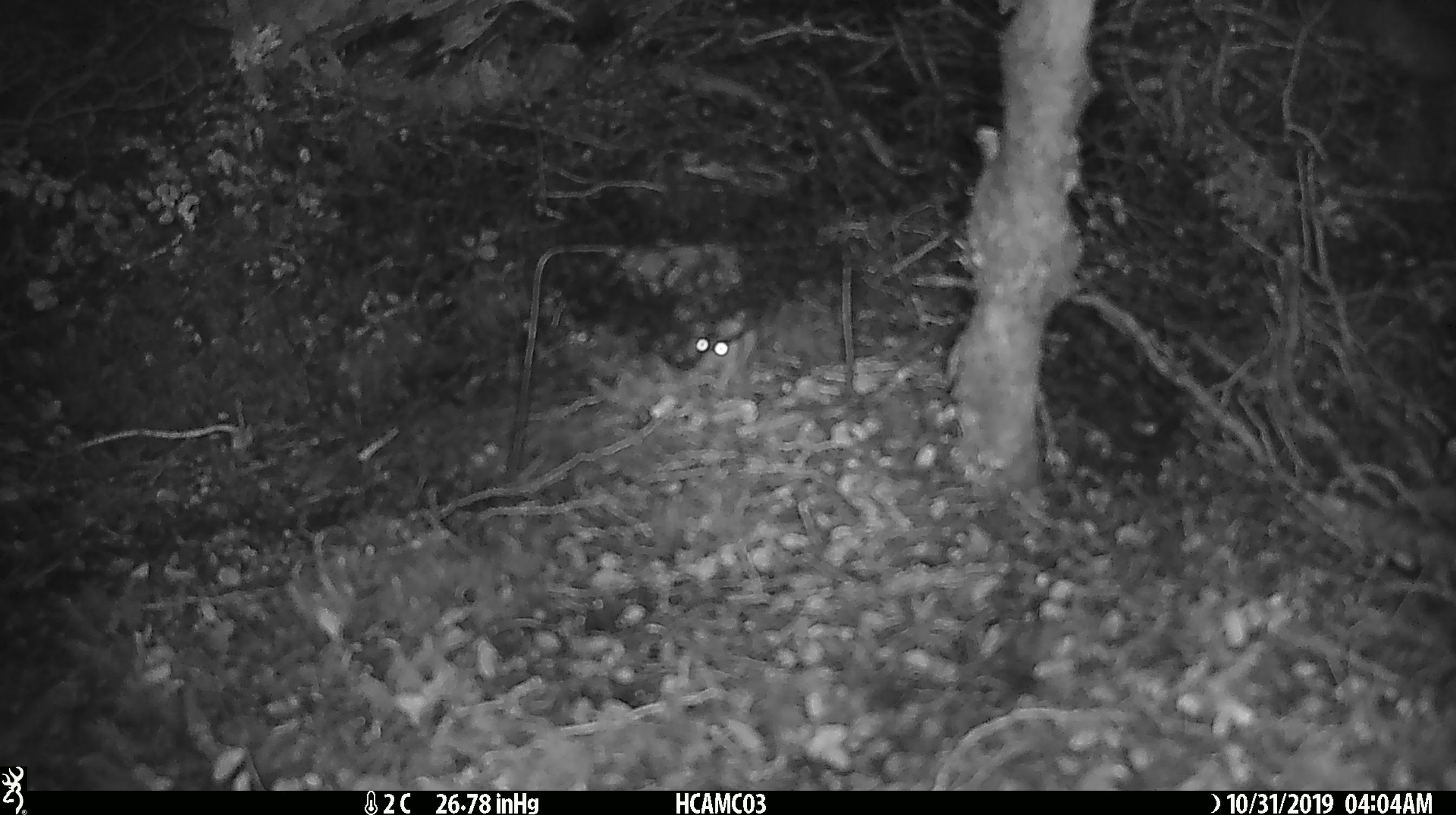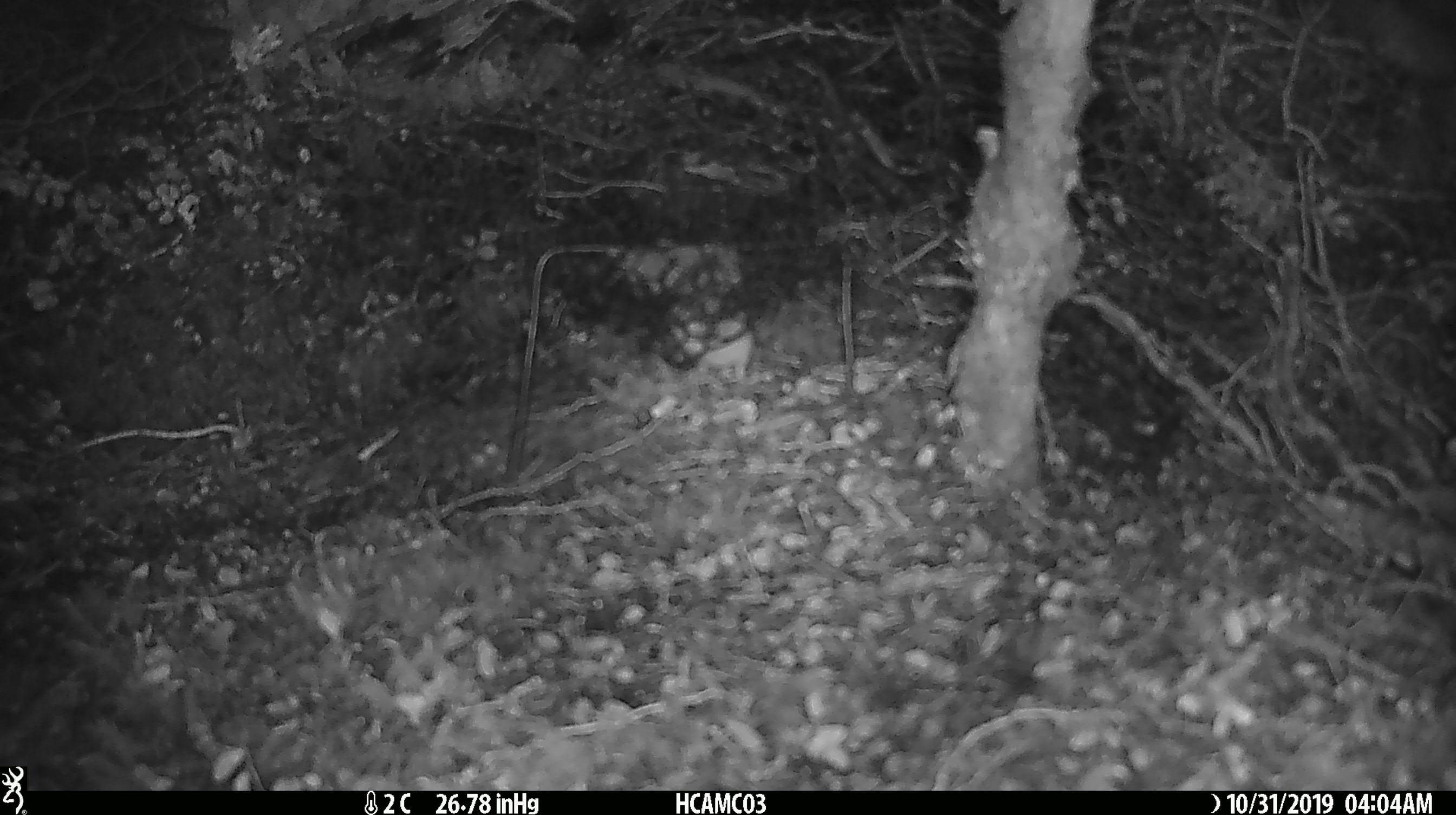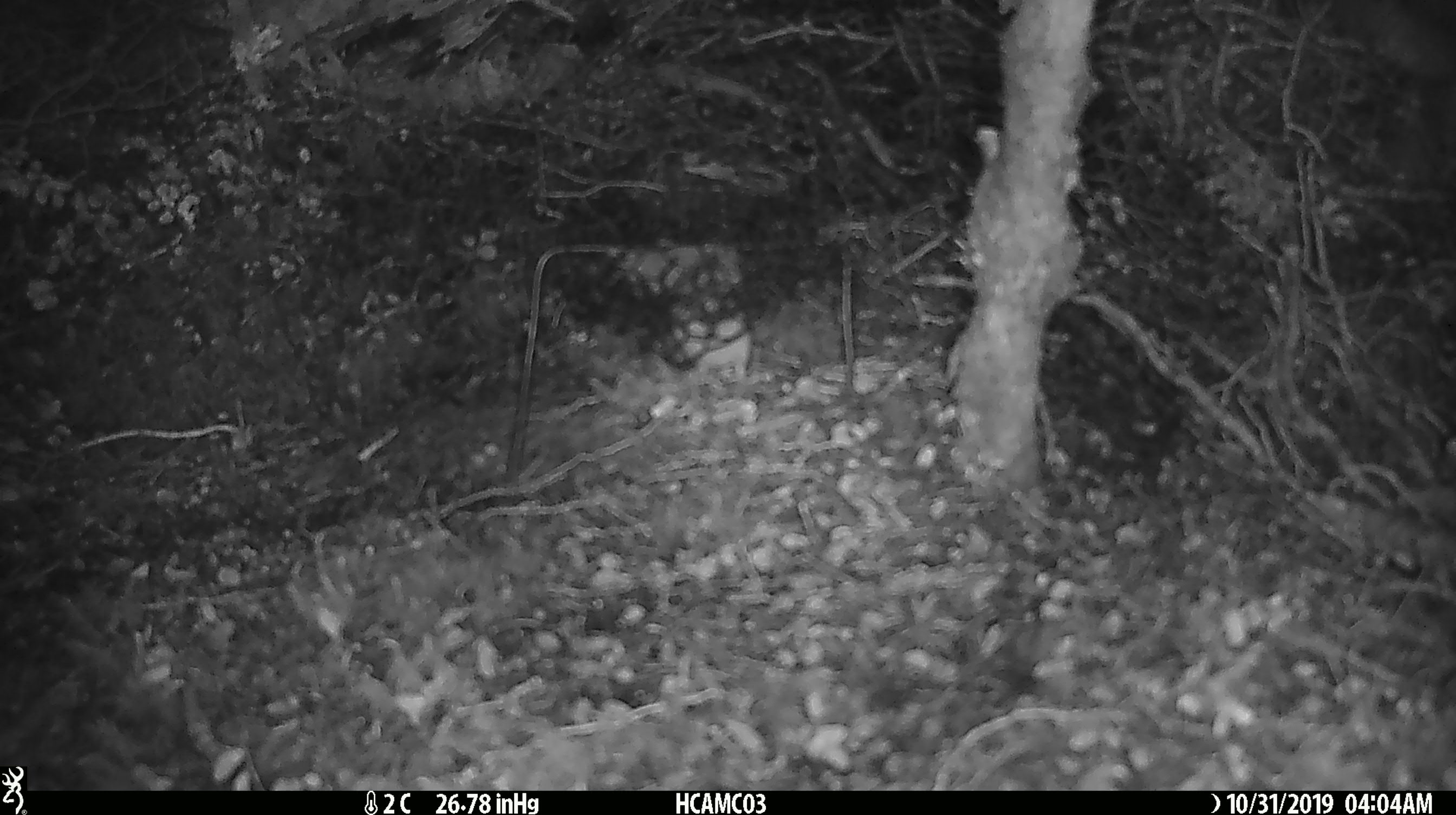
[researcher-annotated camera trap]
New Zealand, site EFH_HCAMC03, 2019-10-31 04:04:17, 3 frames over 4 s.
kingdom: Animalia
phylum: Chordata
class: Mammalia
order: Rodentia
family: Muridae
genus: Mus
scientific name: Mus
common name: mouse